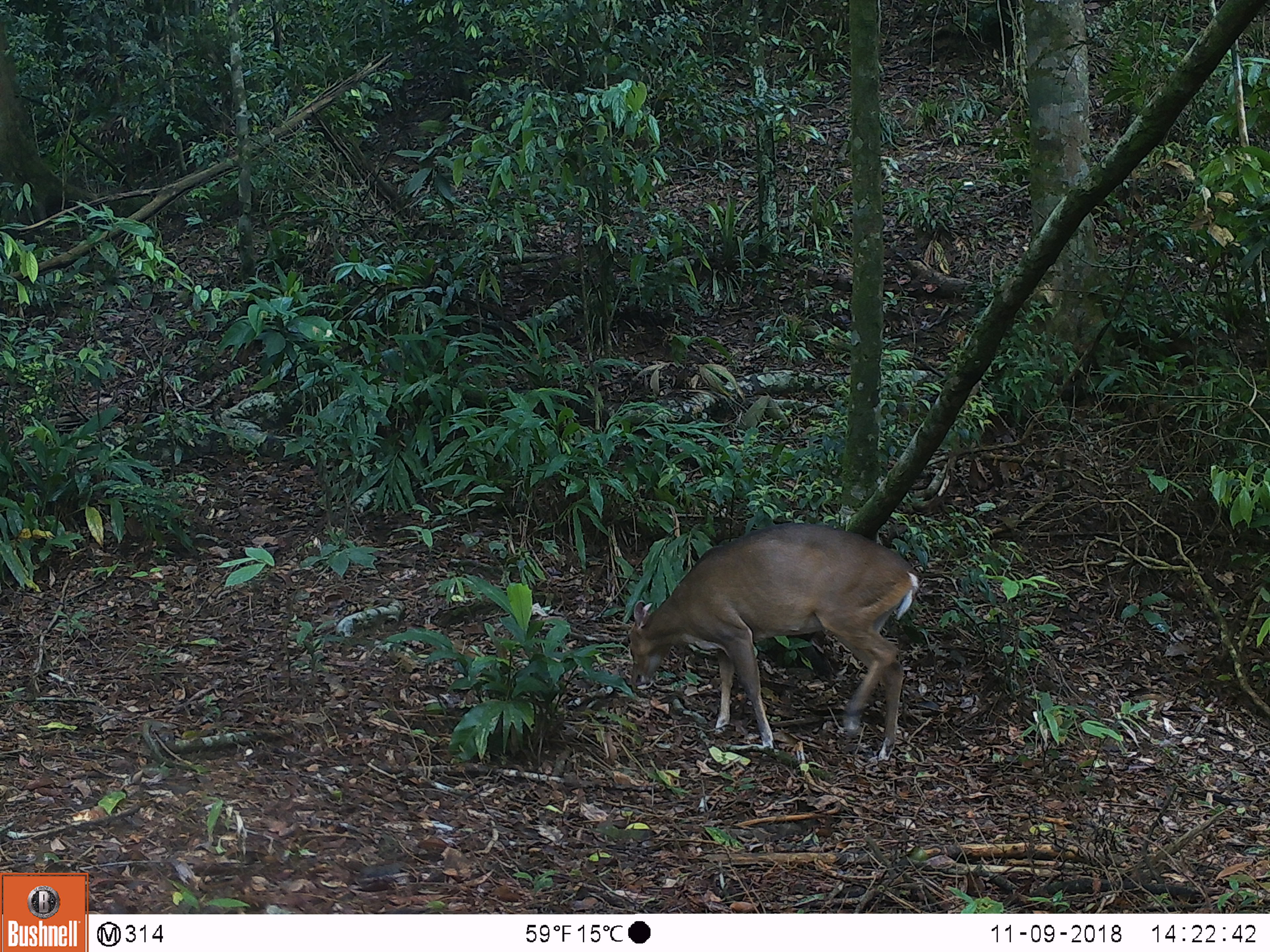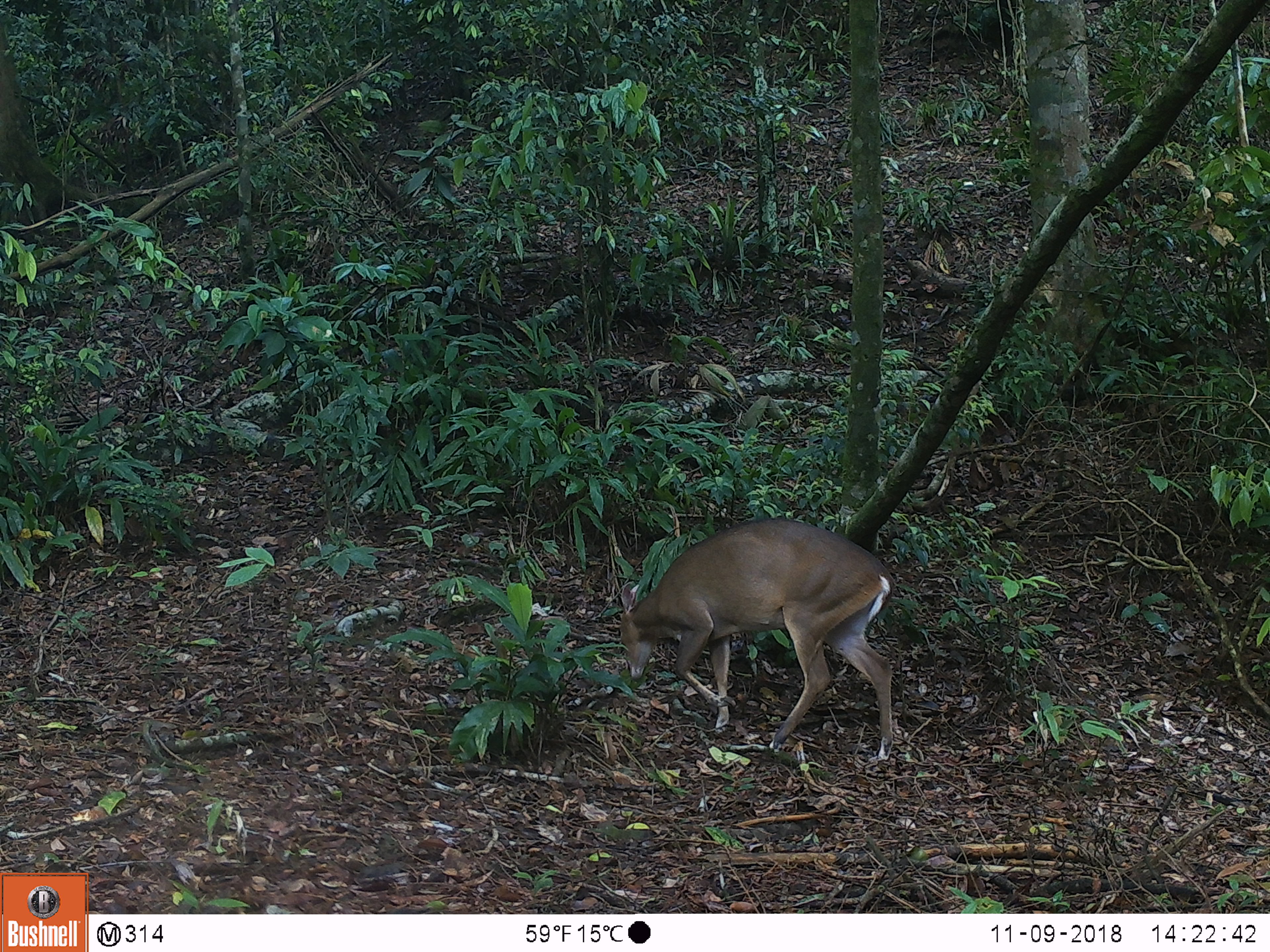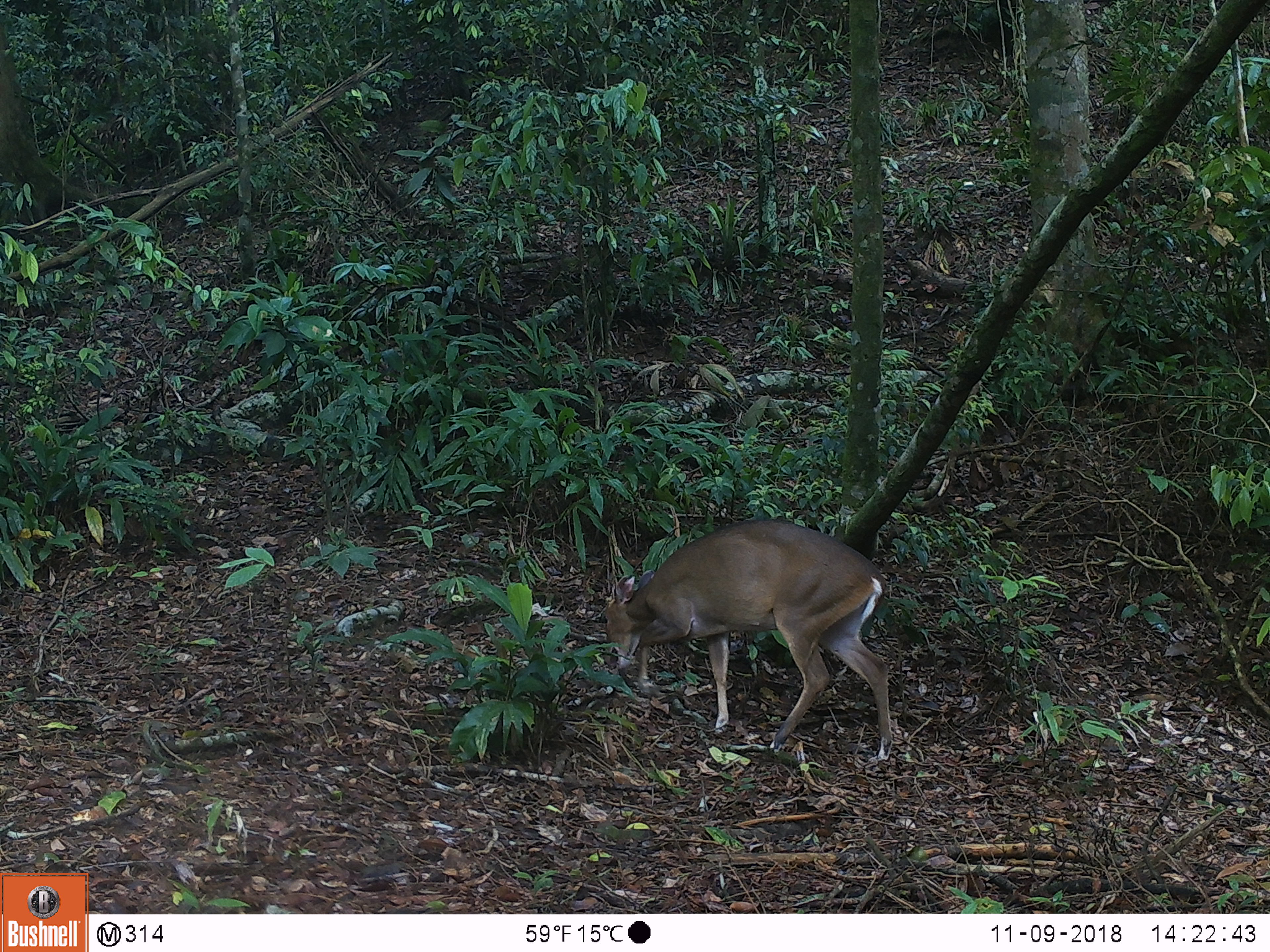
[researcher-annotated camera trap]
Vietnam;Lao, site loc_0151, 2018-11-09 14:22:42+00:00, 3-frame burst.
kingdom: Animalia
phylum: Chordata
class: Mammalia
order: Artiodactyla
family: Cervidae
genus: Muntiacus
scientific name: Muntiacus vuquangensis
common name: large-antlered muntjac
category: large antlered muntjac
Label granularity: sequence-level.